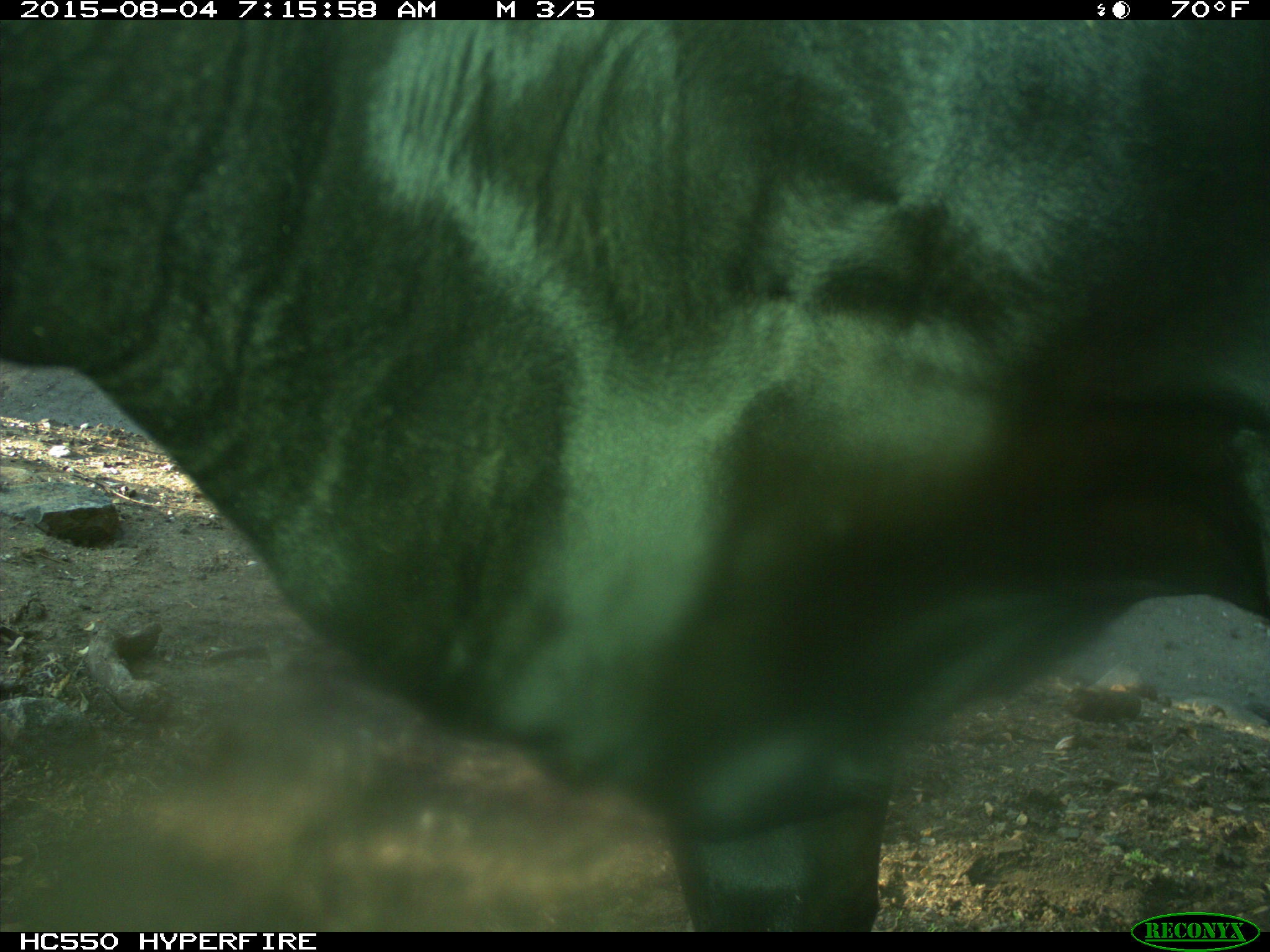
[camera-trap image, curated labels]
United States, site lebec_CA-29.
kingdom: Animalia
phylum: Chordata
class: Mammalia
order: Artiodactyla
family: Bovidae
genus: Bos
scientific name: Bos taurus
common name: domestic cow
Bos taurus (domestic cow).